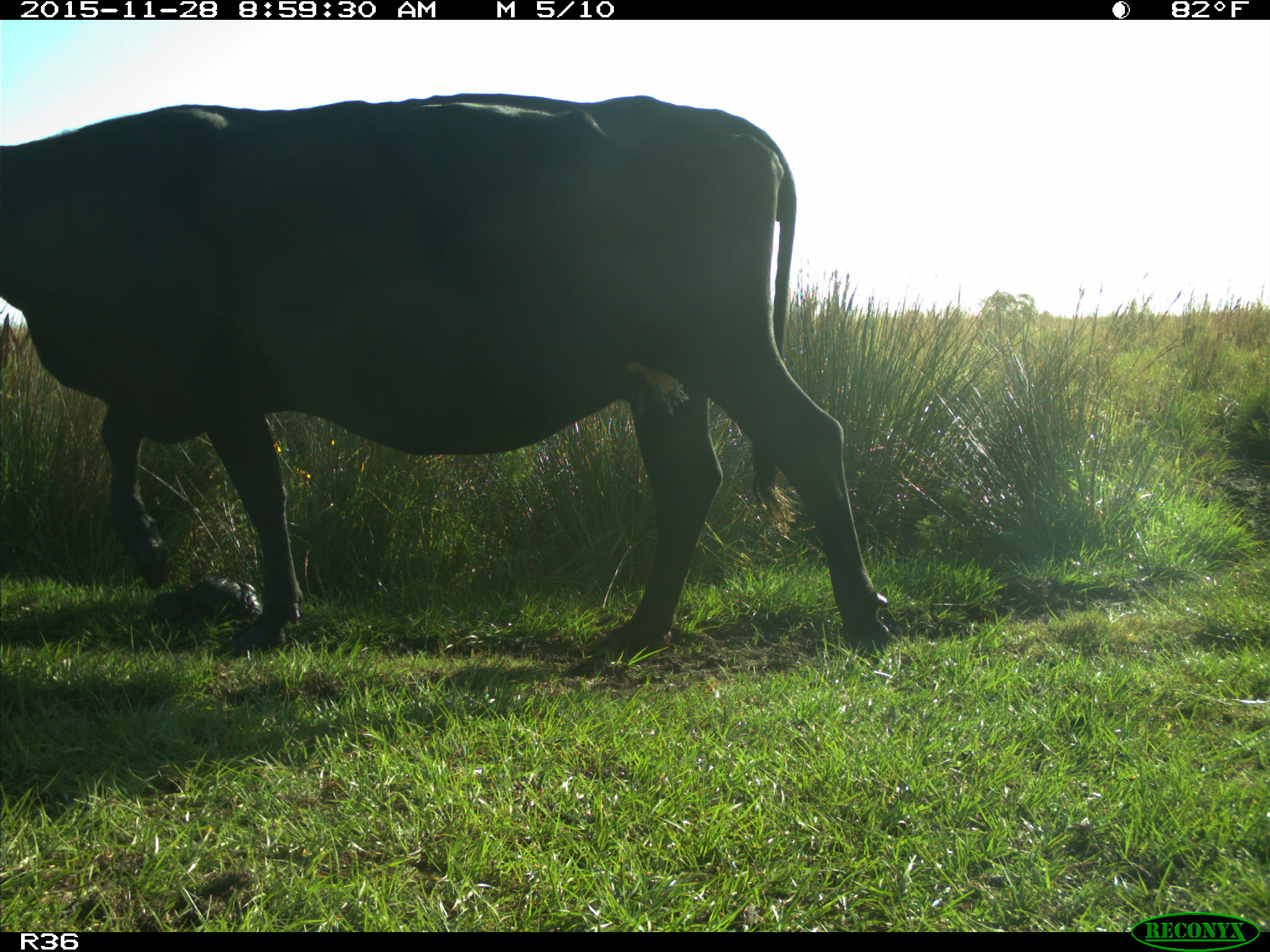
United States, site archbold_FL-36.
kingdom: Animalia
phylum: Chordata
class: Mammalia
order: Artiodactyla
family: Bovidae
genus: Bos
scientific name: Bos taurus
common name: domestic cow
Bos taurus (domestic cow).